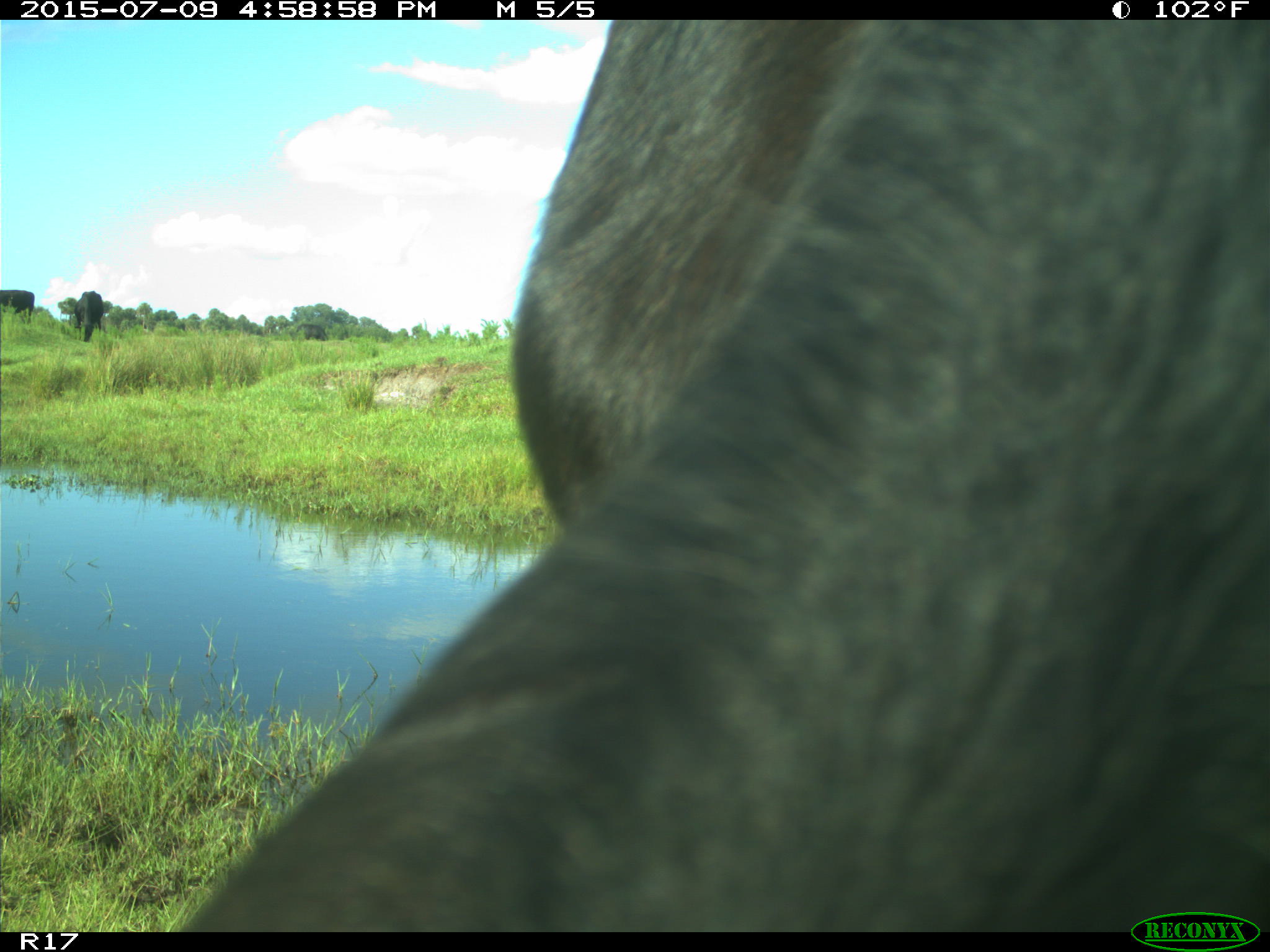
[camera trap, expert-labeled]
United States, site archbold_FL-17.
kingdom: Animalia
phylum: Chordata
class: Mammalia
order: Artiodactyla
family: Bovidae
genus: Bos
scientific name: Bos taurus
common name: domestic cow